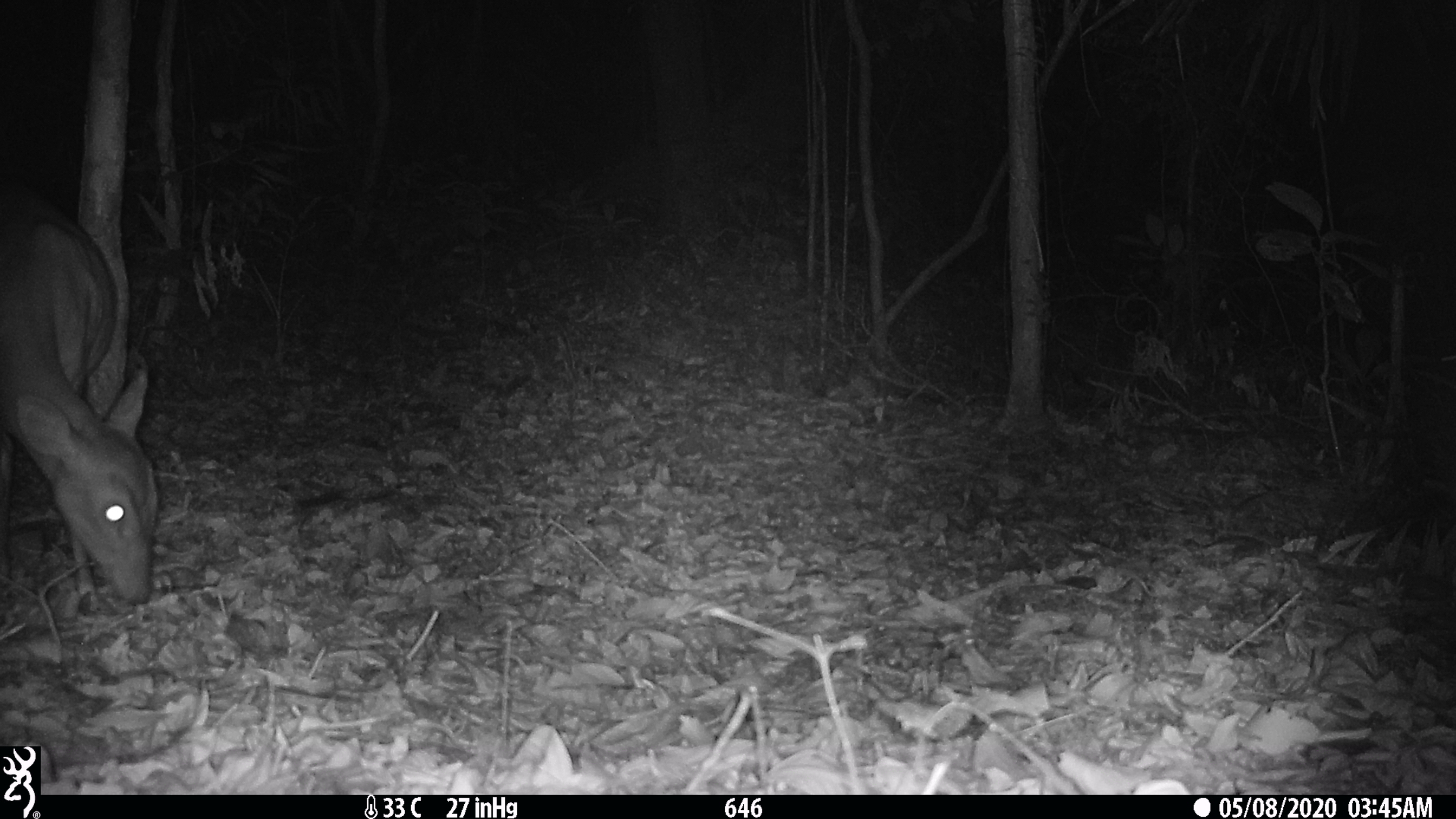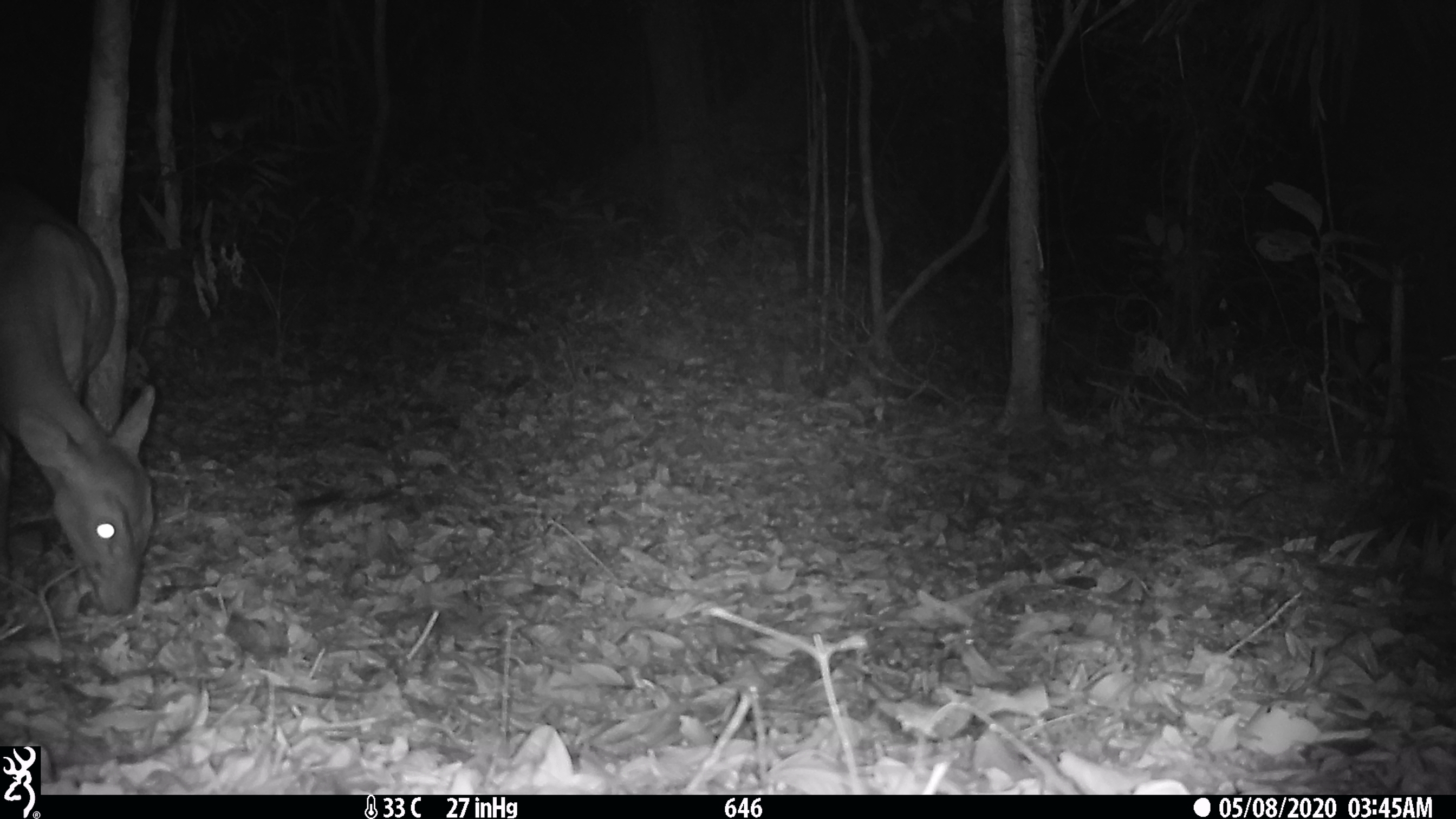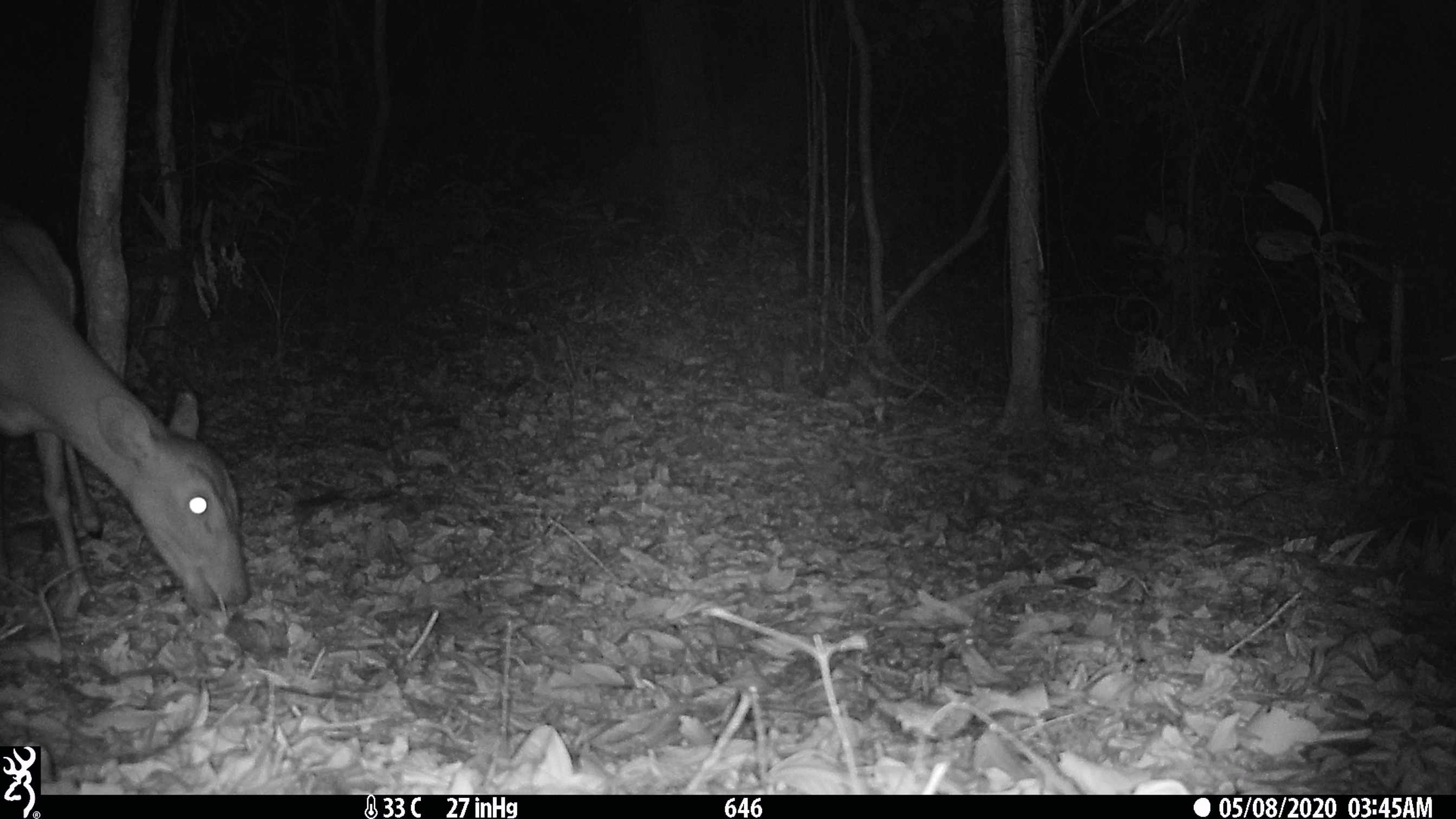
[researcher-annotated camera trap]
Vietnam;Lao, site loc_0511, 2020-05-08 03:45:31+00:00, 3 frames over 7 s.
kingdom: Animalia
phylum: Chordata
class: Mammalia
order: Artiodactyla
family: Cervidae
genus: Muntiacus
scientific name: Muntiacus vuquangensis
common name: large-antlered muntjac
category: large antlered muntjac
Large antlered muntjac (large-antlered muntjac) (Muntiacus vuquangensis). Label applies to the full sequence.